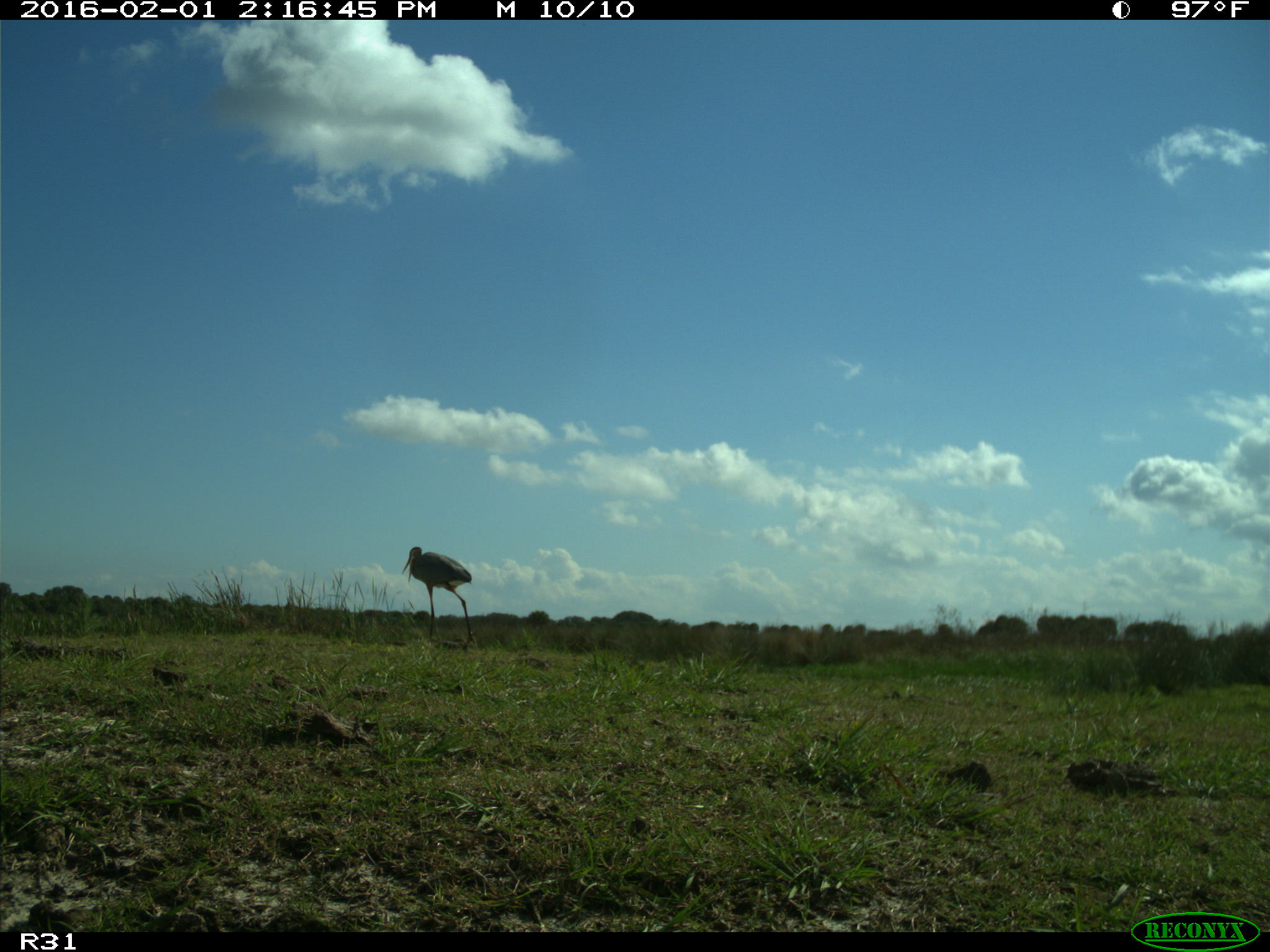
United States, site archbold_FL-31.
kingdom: Animalia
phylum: Chordata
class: Aves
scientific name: Aves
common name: birds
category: unidentified bird